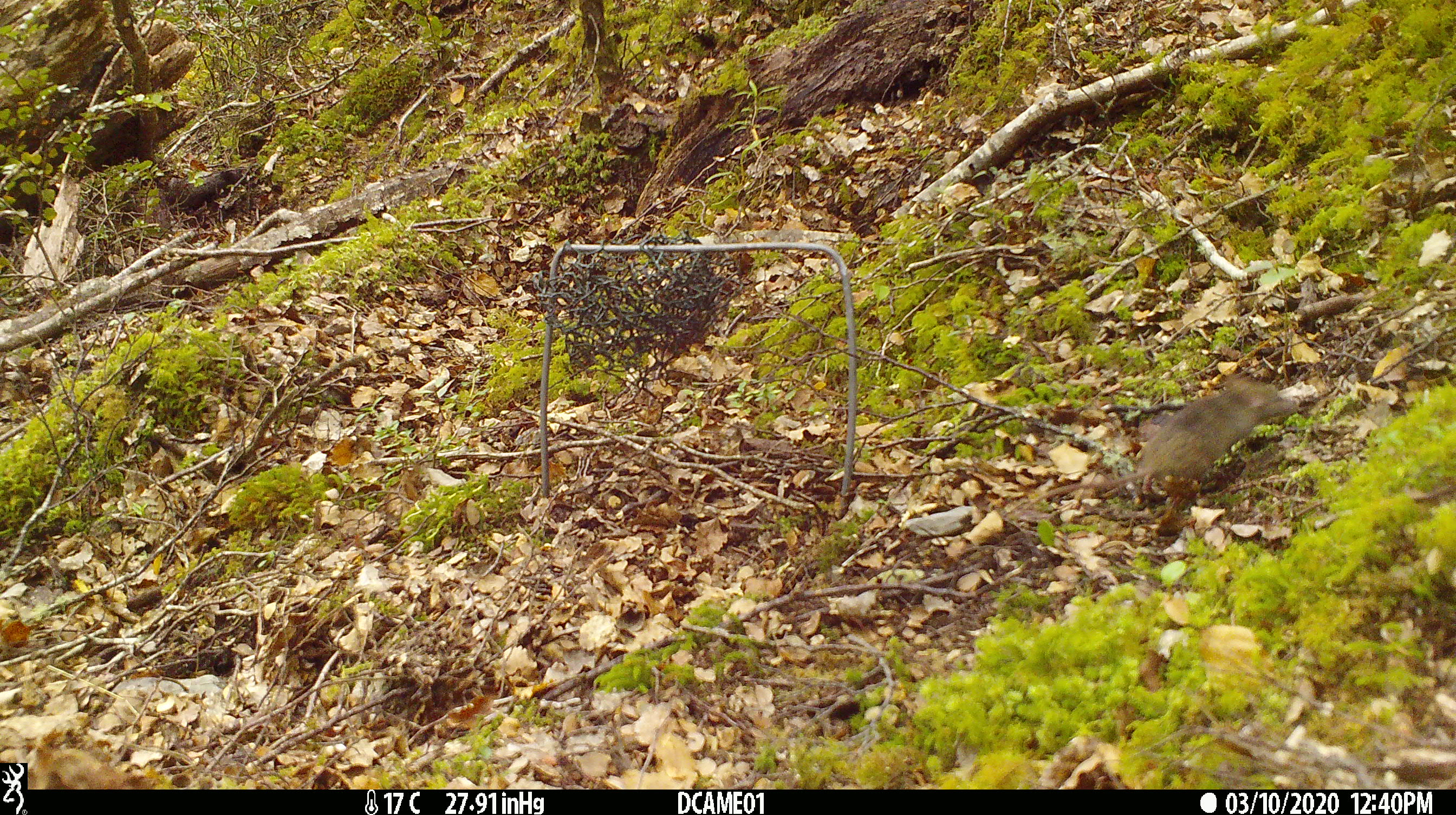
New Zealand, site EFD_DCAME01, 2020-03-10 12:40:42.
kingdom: Animalia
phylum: Chordata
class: Mammalia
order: Rodentia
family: Muridae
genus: Mus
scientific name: Mus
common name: mouse